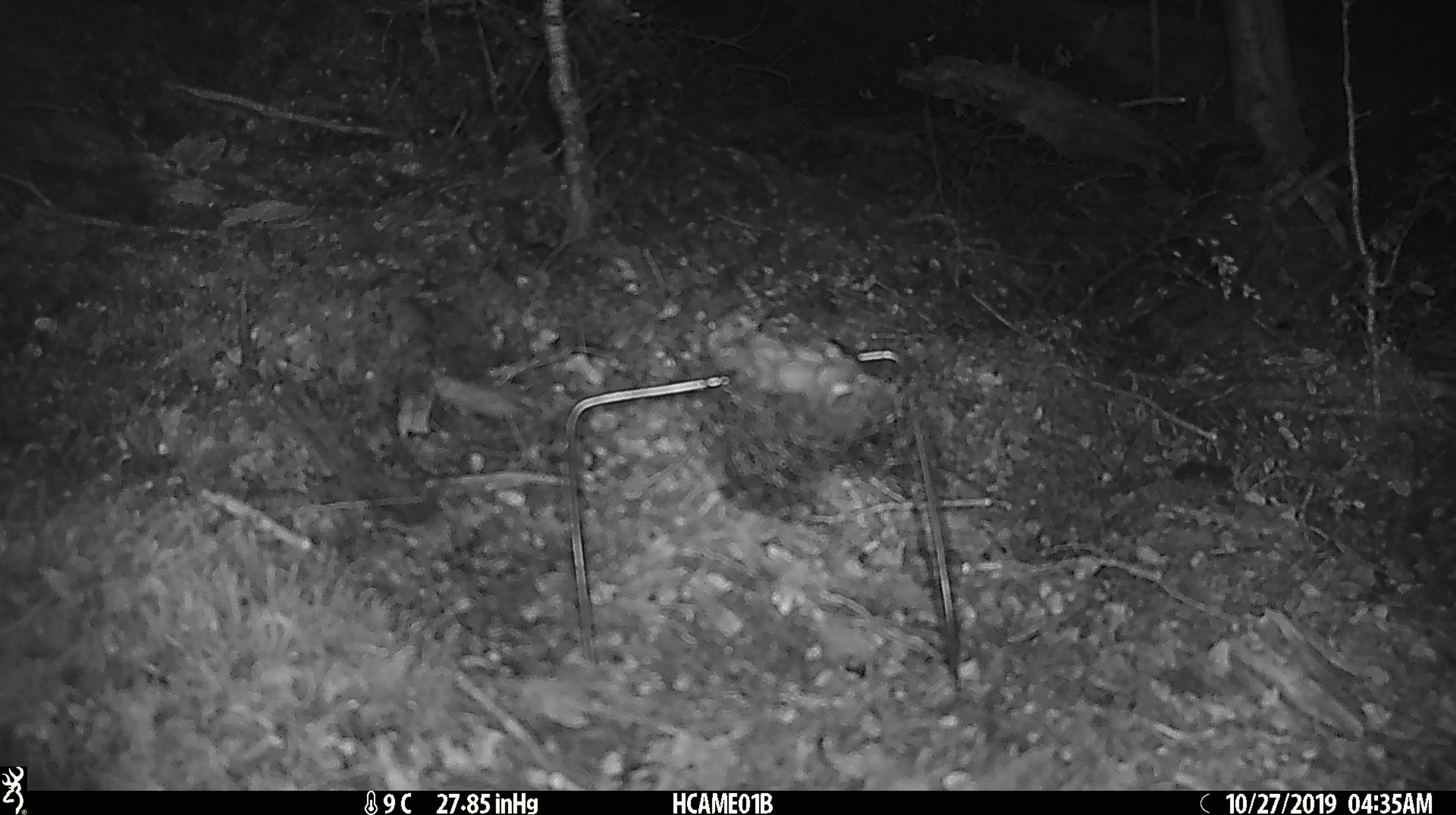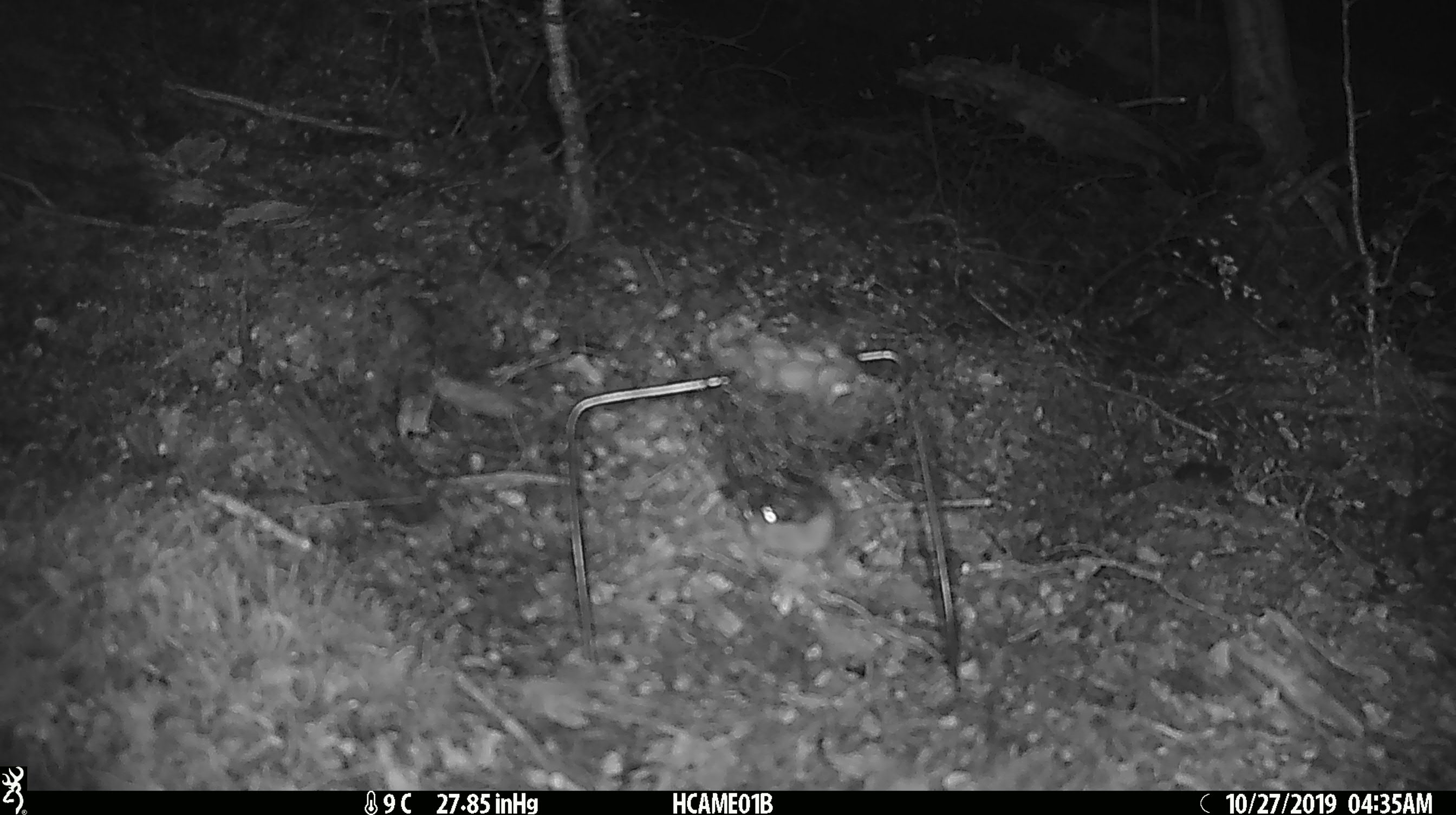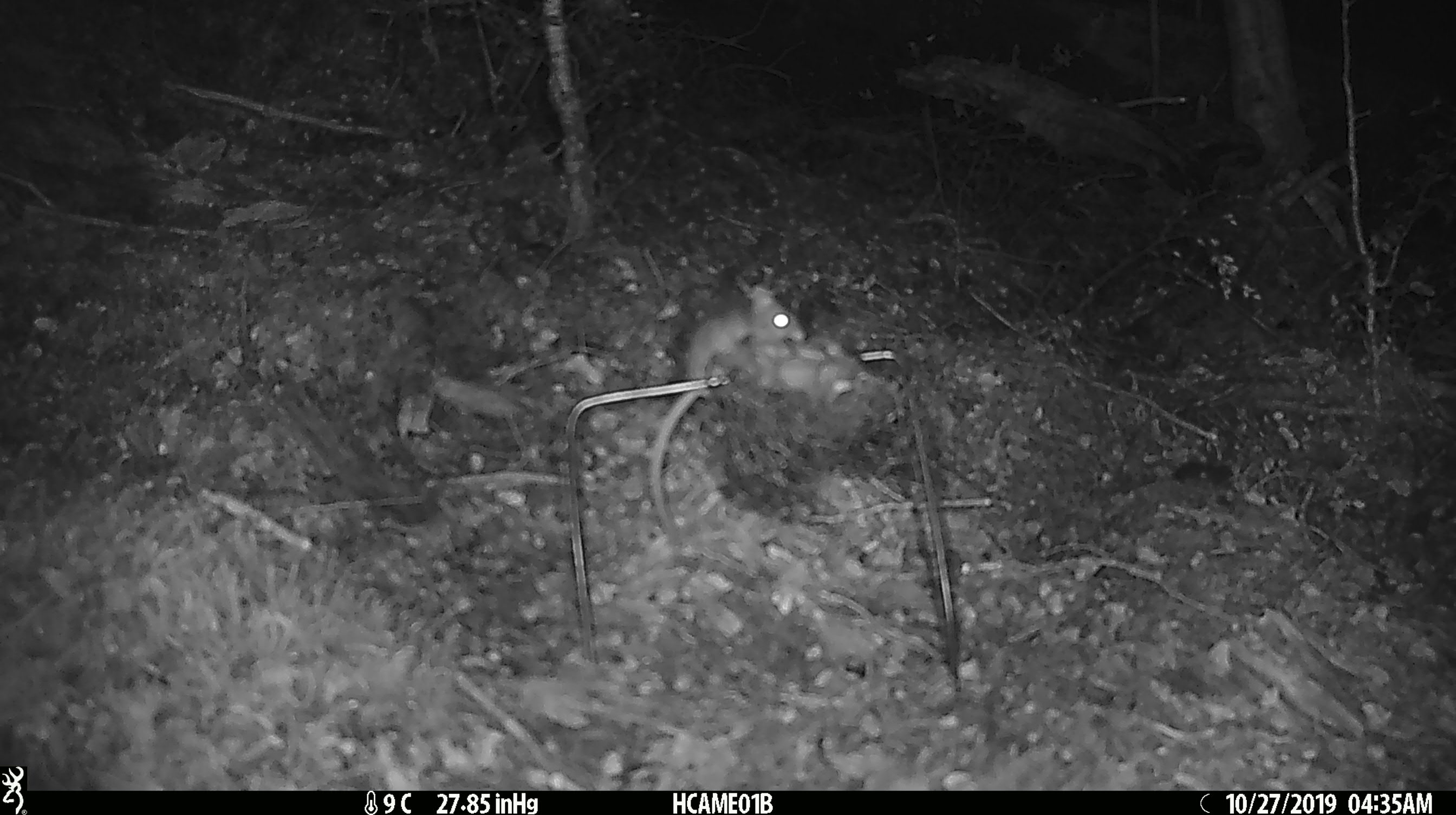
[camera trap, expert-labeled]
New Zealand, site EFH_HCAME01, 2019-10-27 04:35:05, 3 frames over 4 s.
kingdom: Animalia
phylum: Chordata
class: Mammalia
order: Rodentia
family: Muridae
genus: Mus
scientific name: Mus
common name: mouse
Mouse (Mus).